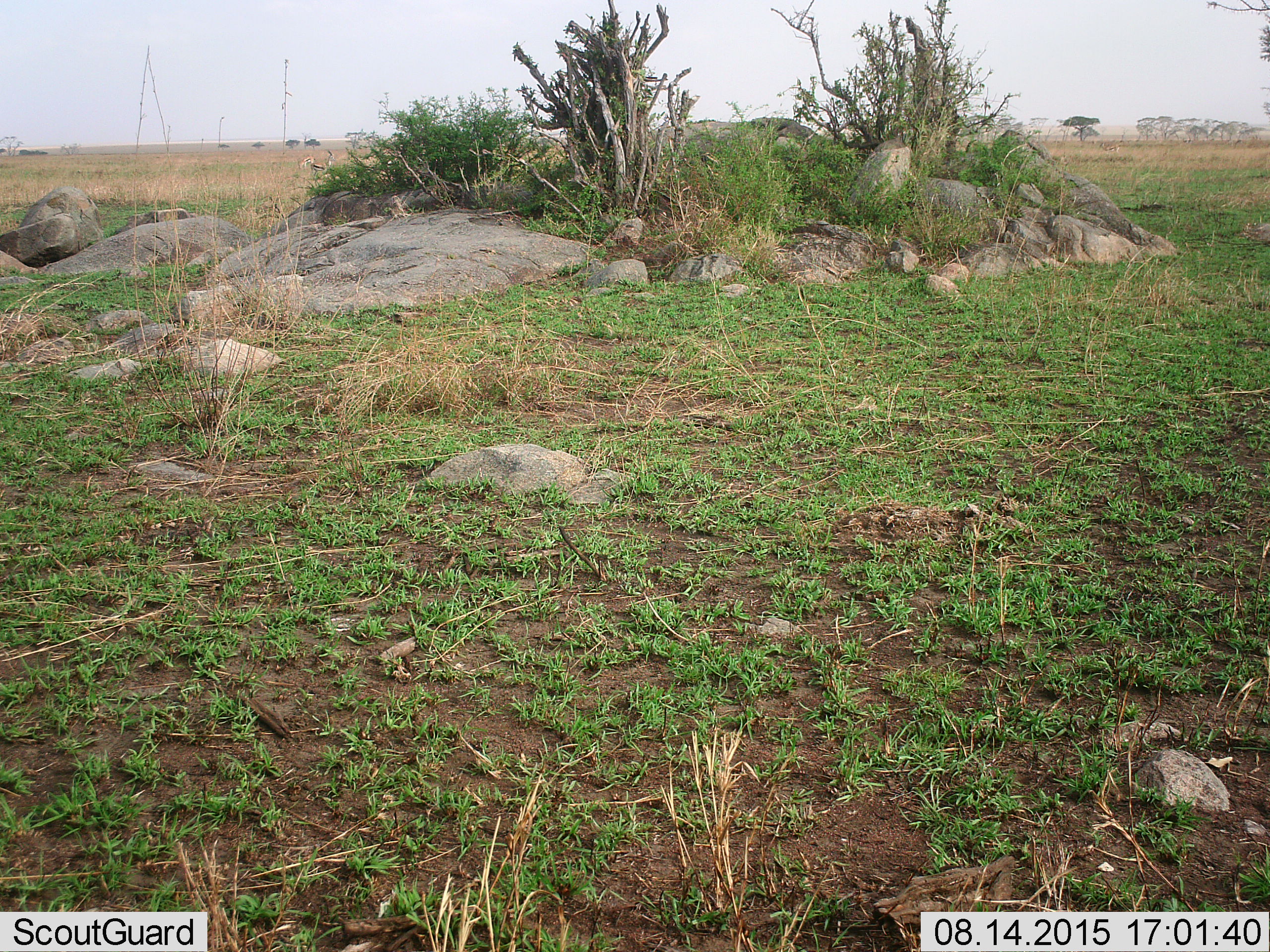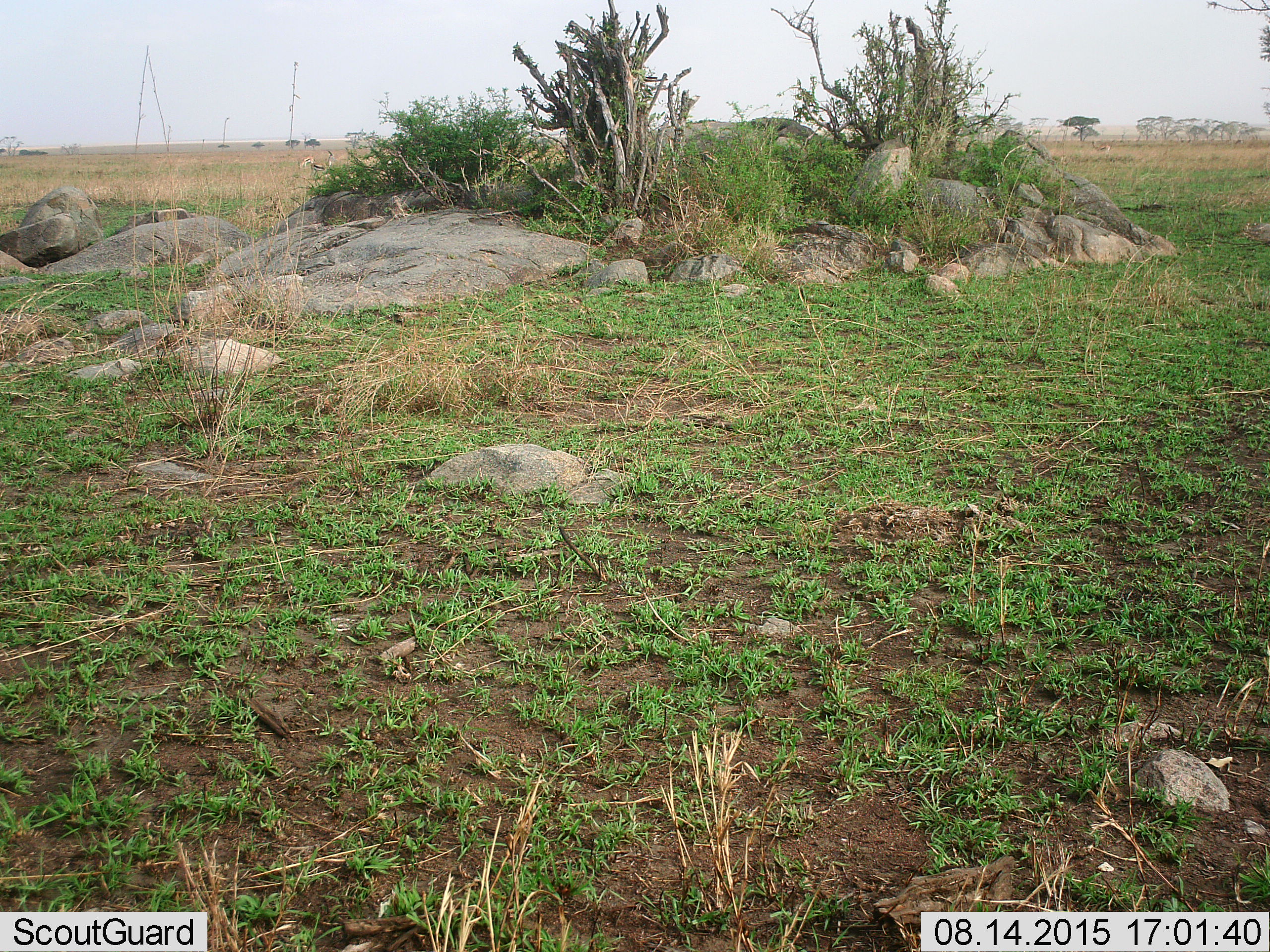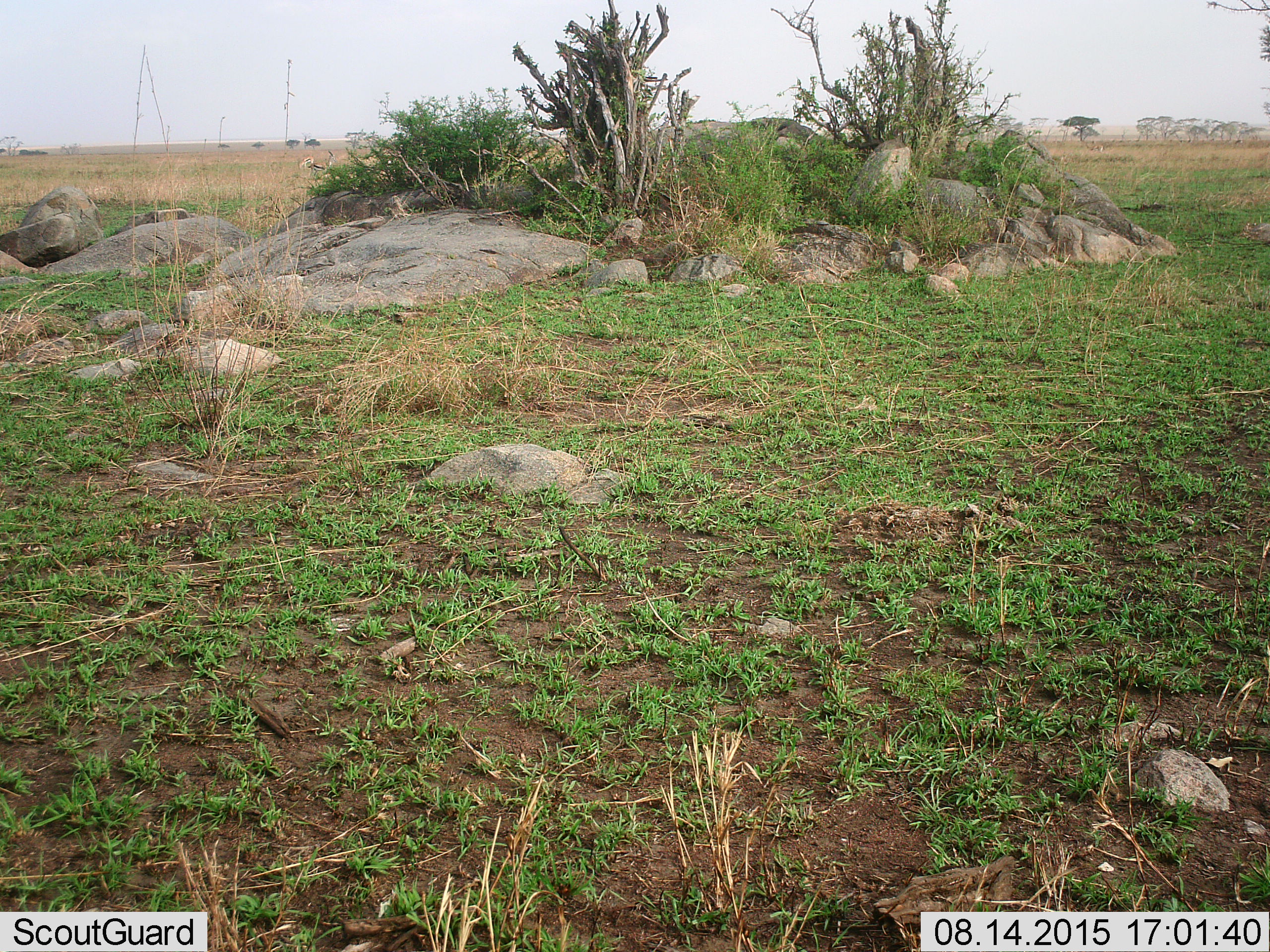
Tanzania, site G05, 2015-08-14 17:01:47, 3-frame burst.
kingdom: Animalia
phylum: Chordata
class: Mammalia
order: Artiodactyla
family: Bovidae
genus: Eudorcas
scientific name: Eudorcas thomsonii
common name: thomson's gazelle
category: gazellethomsons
Gazellethomsons (thomson's gazelle) (Eudorcas thomsonii), count 3. Behavior (volunteer vote fractions): standing 22%, resting 0%, moving 78%, interacting 0%. Young present (vote fraction): 0%. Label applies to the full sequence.